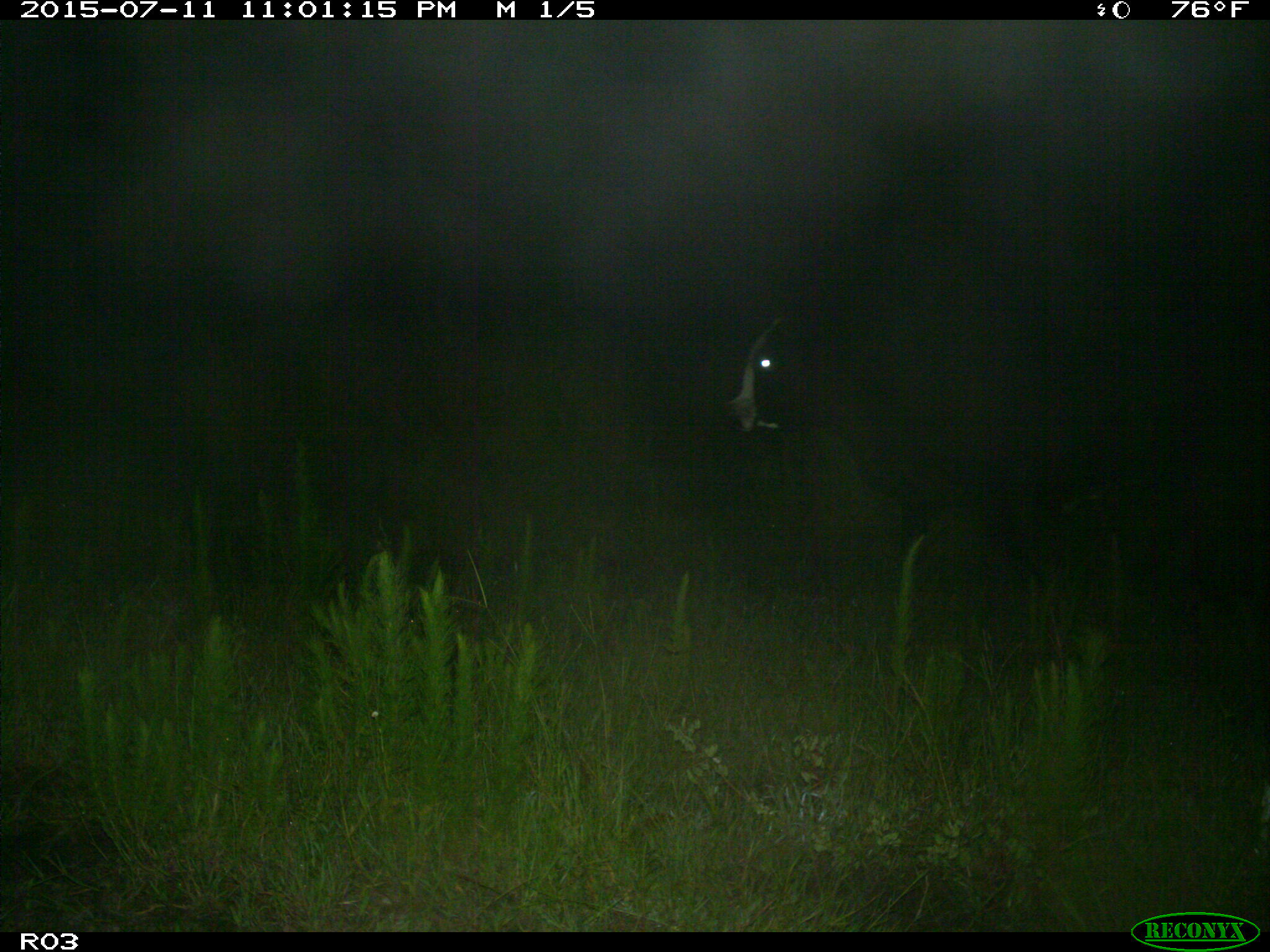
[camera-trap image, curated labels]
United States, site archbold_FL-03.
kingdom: Animalia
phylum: Chordata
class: Mammalia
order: Artiodactyla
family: Bovidae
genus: Bos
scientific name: Bos taurus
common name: domestic cow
Bos taurus (domestic cow).